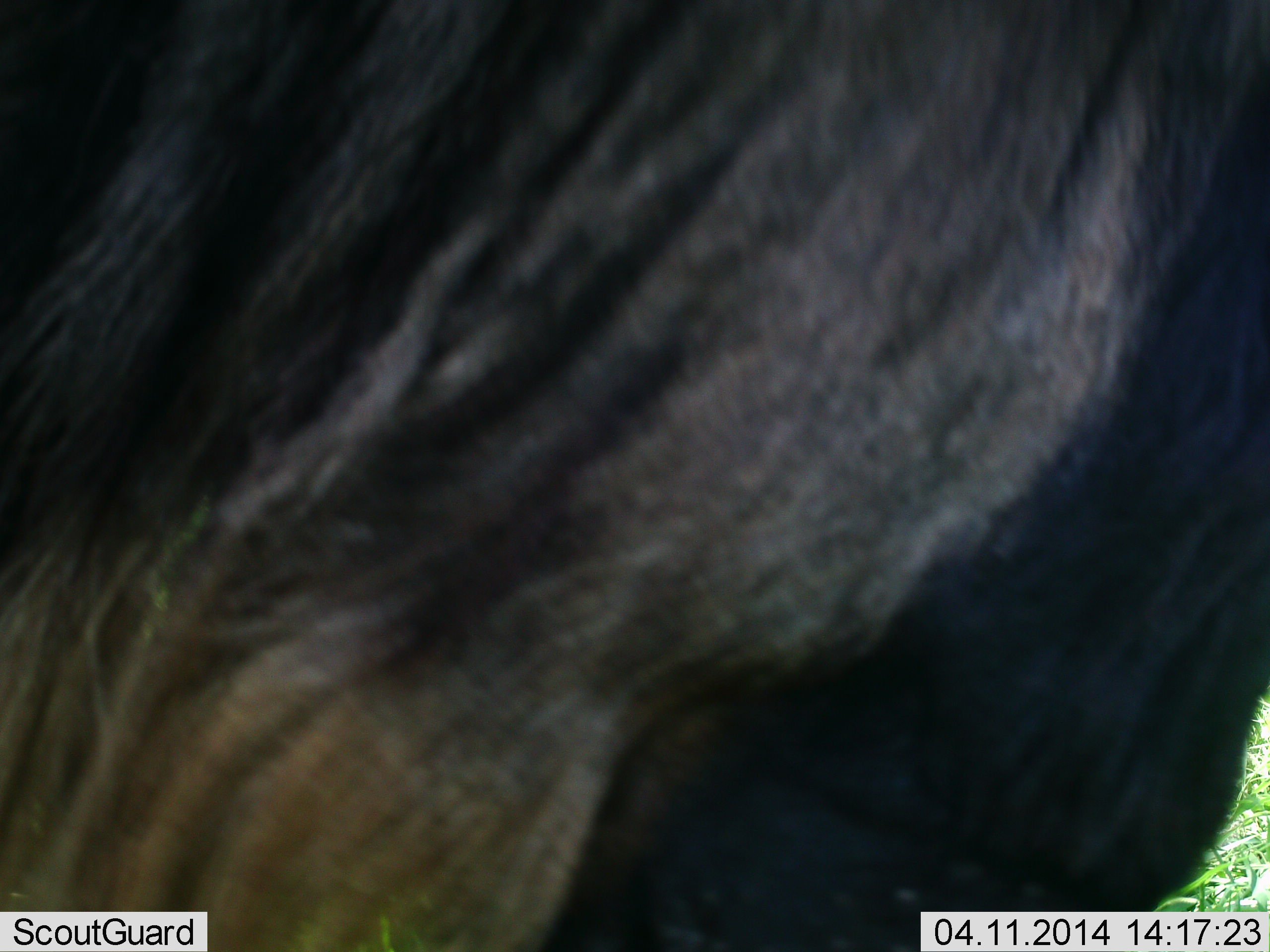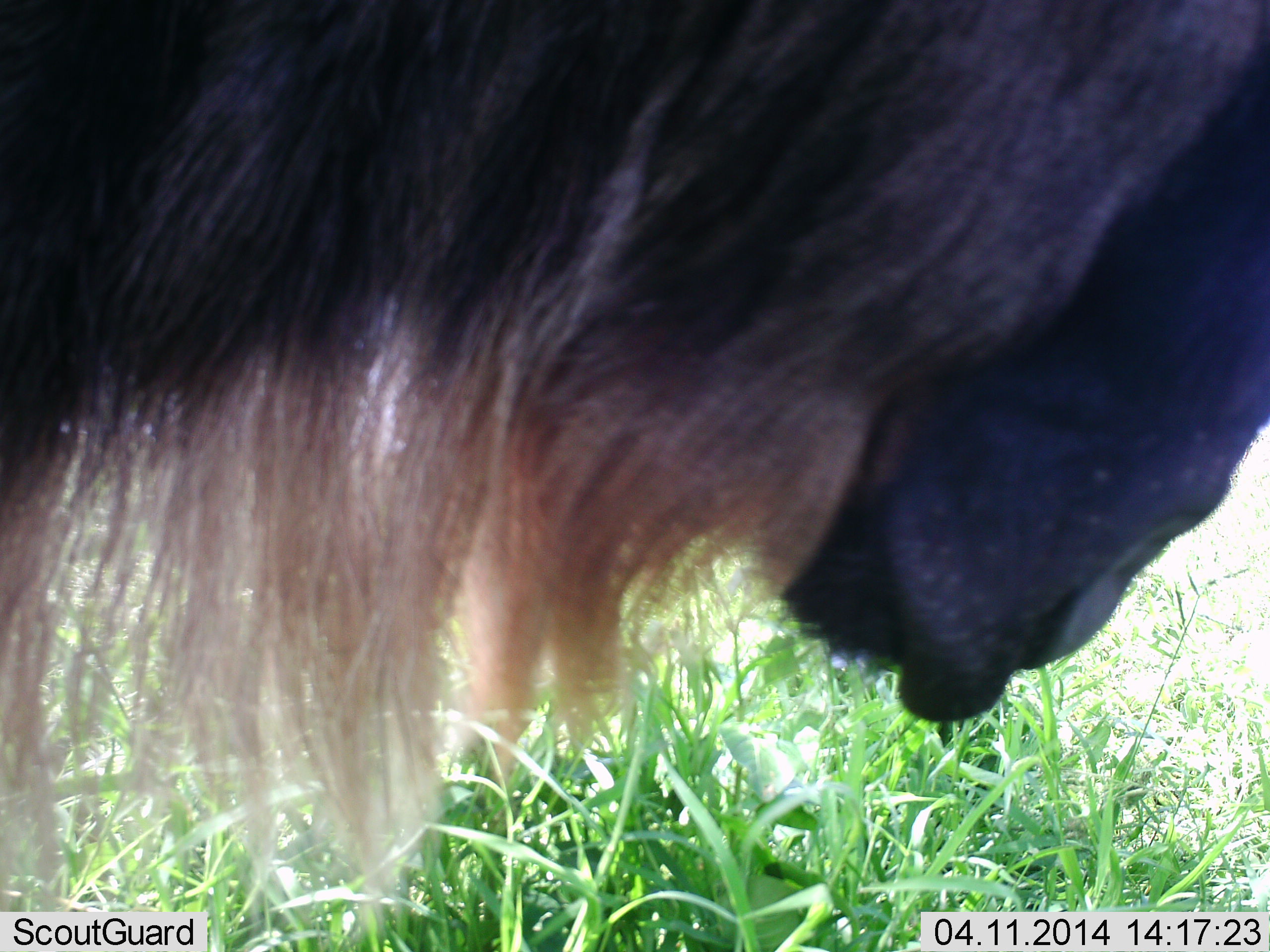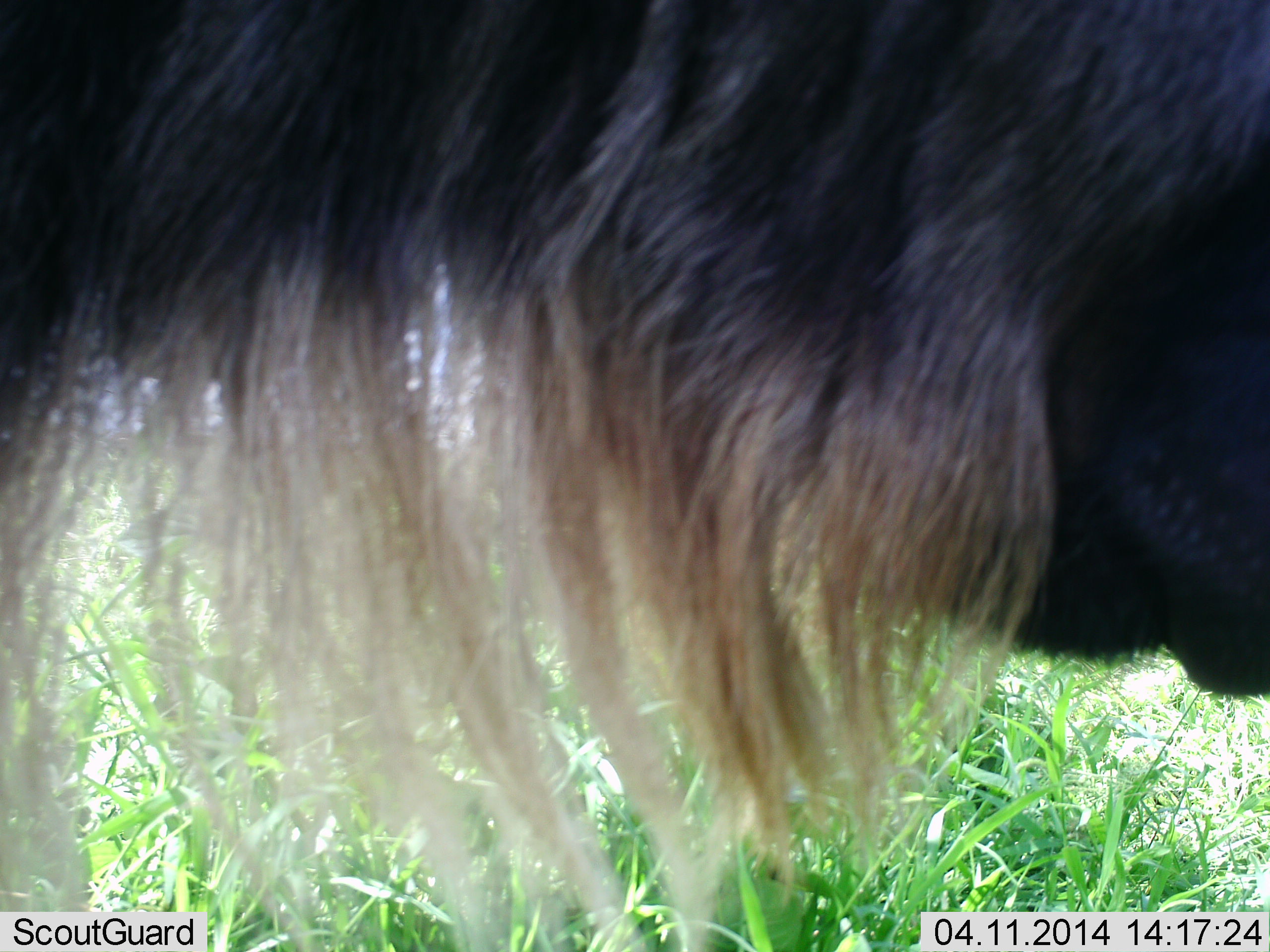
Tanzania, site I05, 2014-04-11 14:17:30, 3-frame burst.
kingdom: Animalia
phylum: Chordata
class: Mammalia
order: Artiodactyla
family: Bovidae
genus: Connochaetes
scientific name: Connochaetes taurinus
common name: blue wildebeest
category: wildebeest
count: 1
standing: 73%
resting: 0%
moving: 7%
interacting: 3%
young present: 0%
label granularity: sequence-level